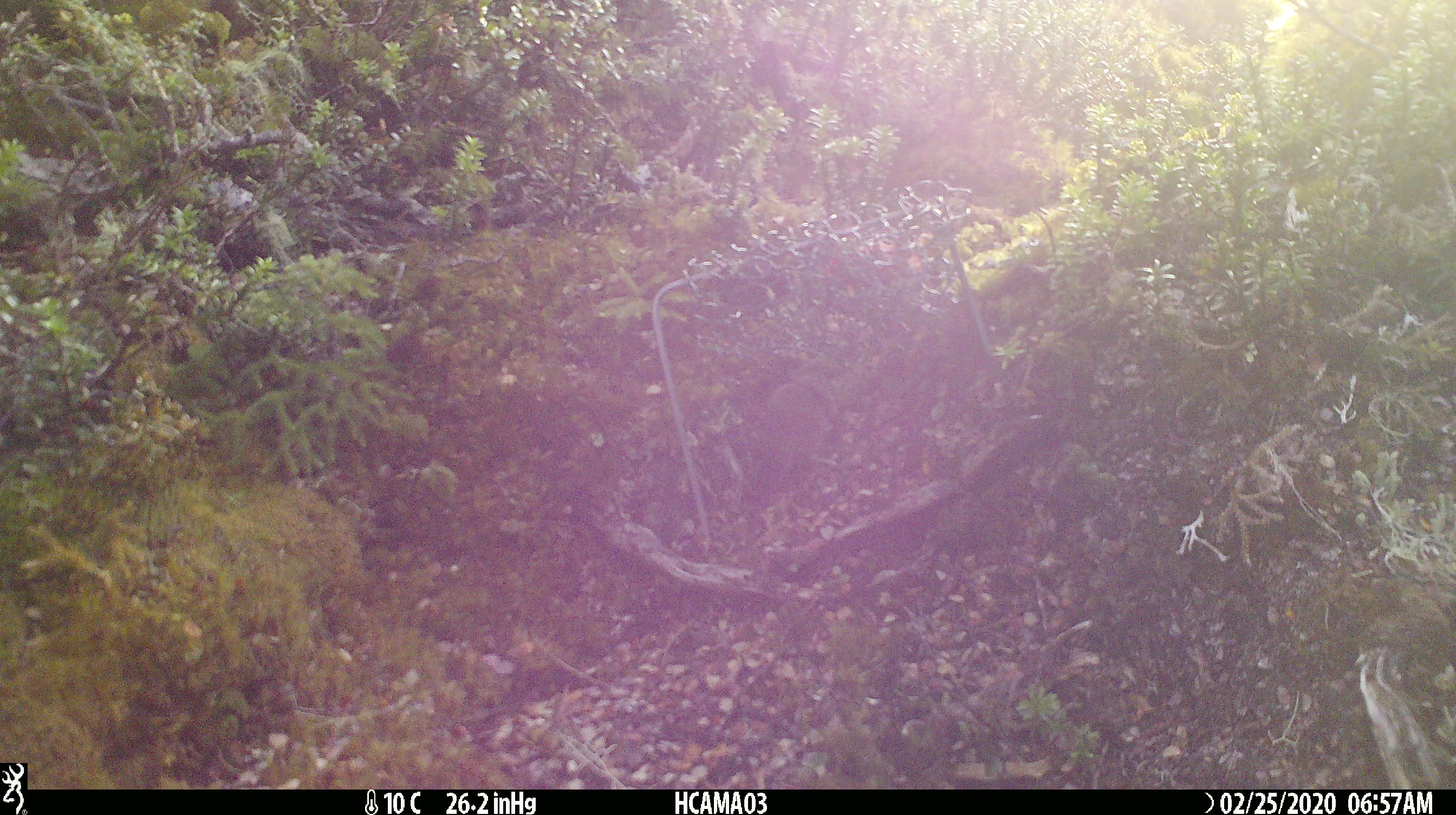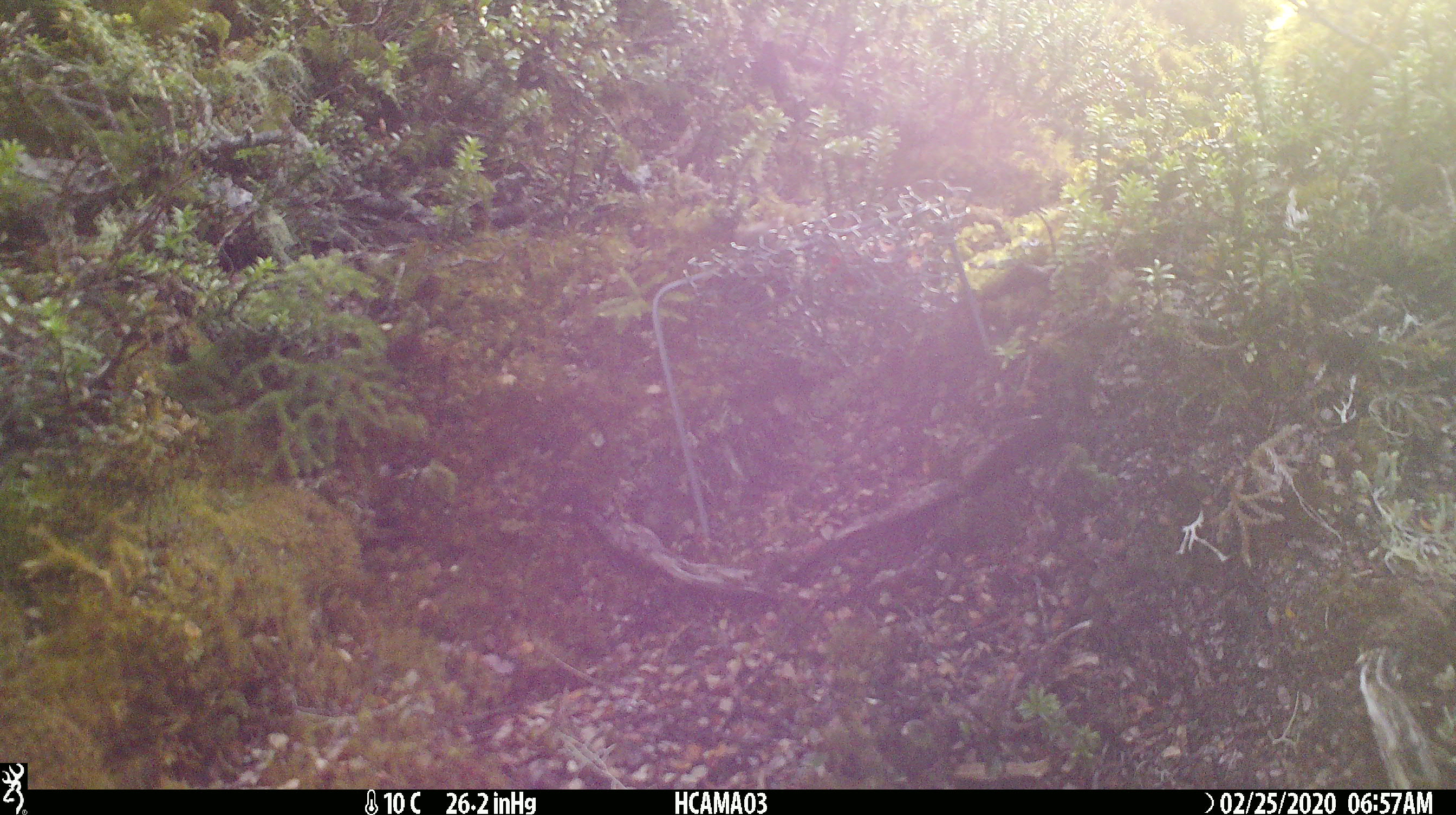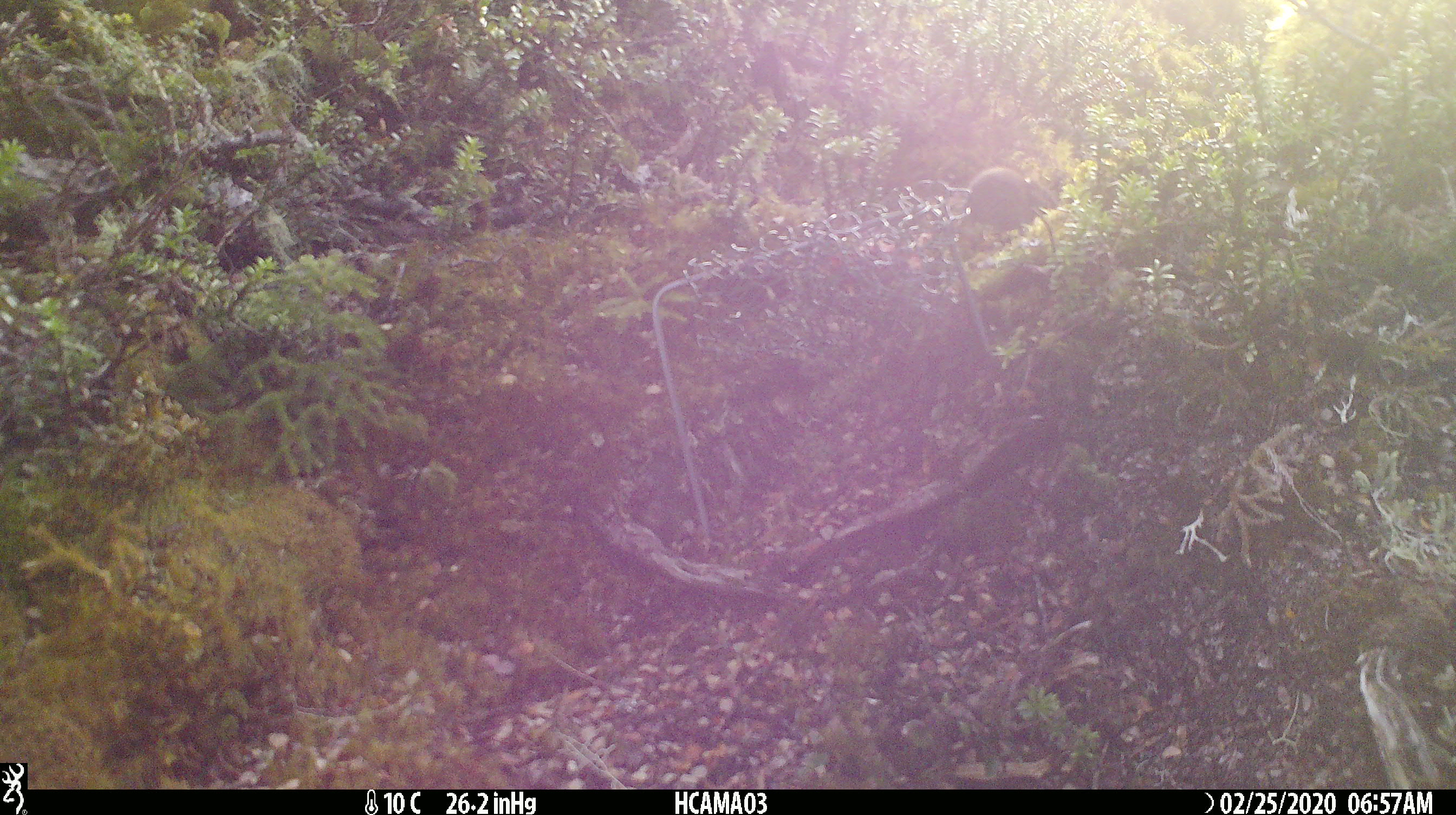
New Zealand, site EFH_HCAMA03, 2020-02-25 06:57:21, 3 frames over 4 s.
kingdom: Animalia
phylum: Chordata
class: Mammalia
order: Rodentia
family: Muridae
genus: Mus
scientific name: Mus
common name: mouse